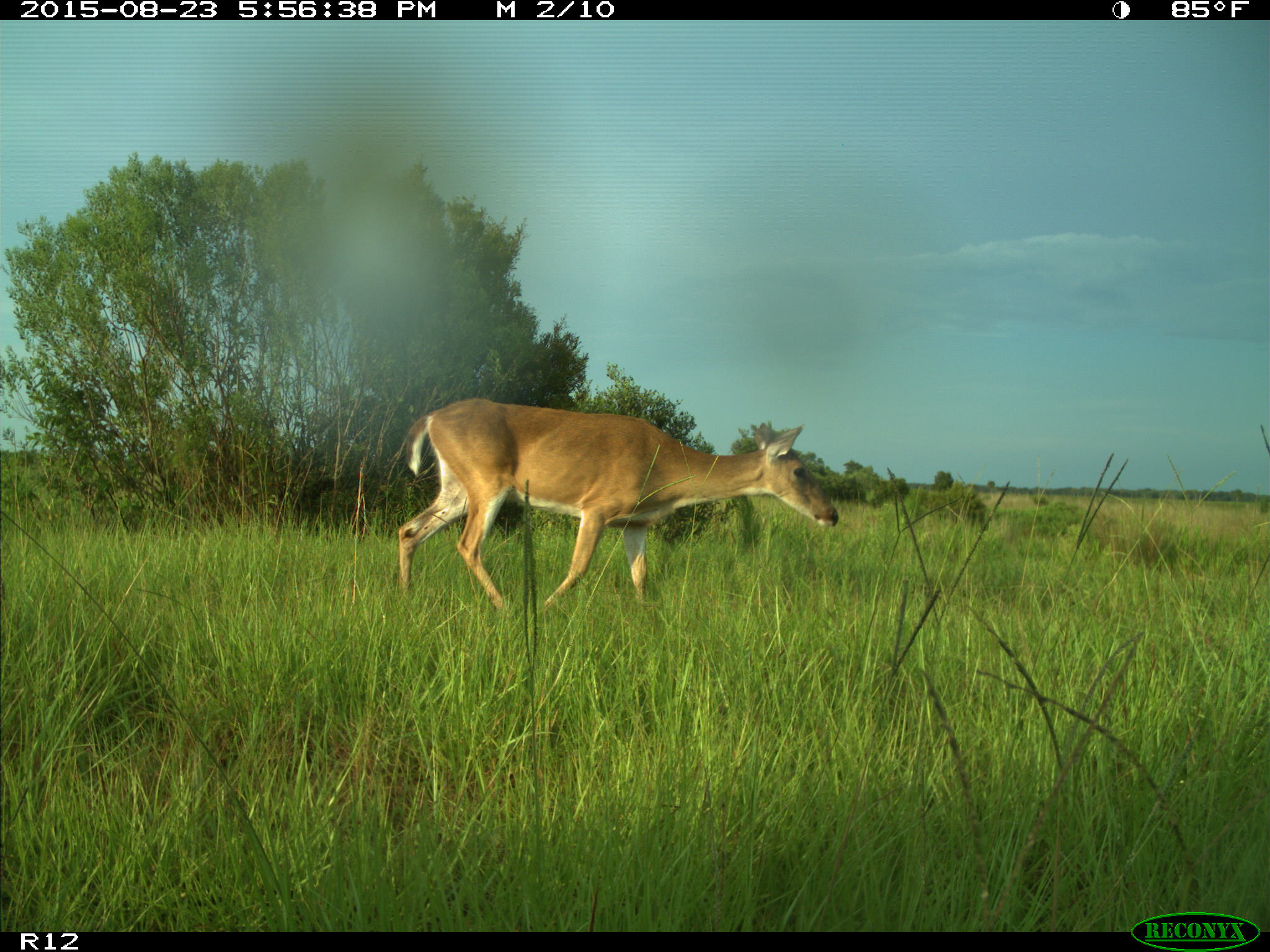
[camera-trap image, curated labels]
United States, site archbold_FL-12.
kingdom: Animalia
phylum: Chordata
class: Mammalia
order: Artiodactyla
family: Cervidae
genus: Odocoileus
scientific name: Odocoileus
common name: deer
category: unidentified deer